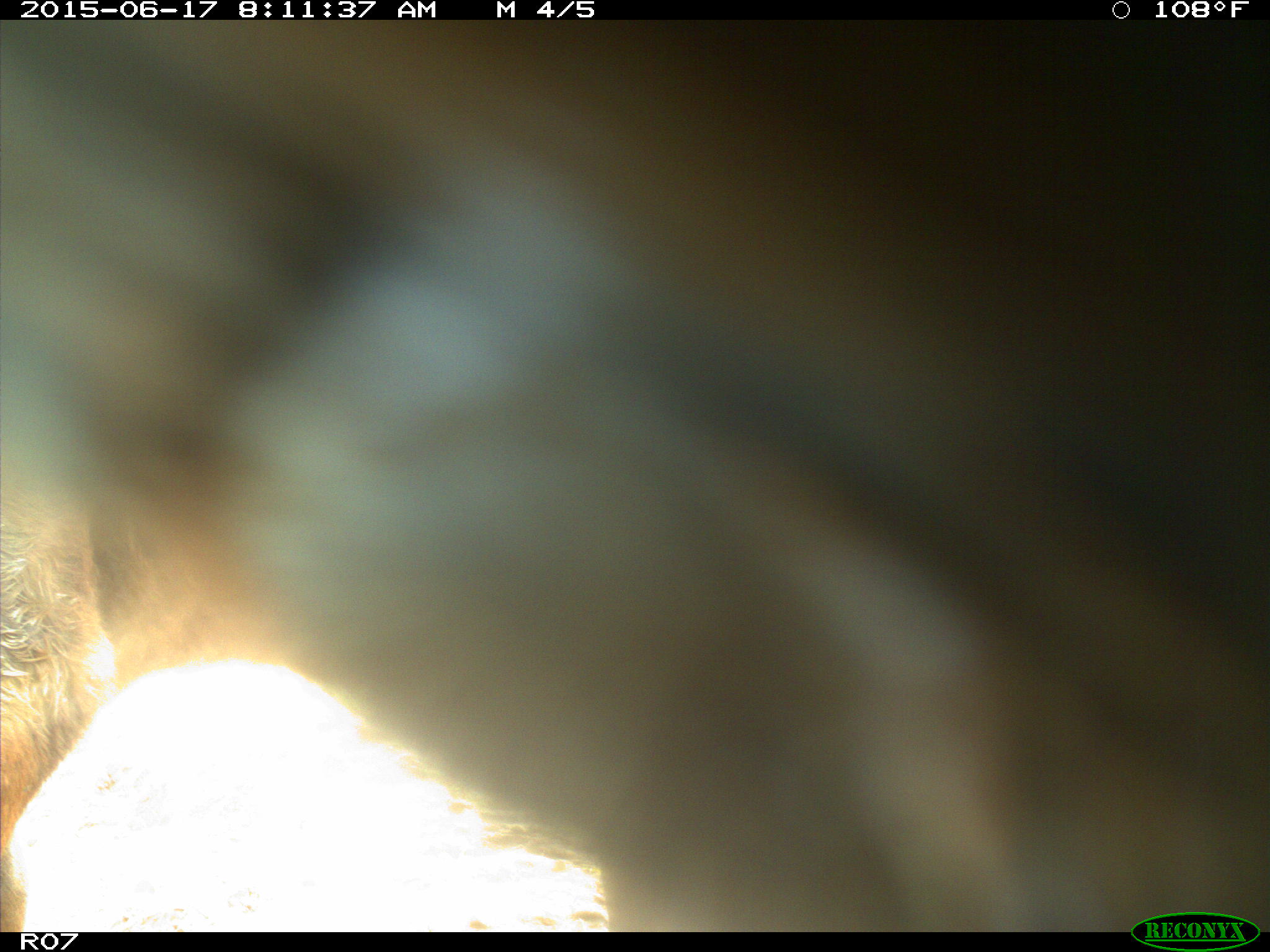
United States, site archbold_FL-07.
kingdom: Animalia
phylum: Chordata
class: Mammalia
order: Artiodactyla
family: Bovidae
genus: Bos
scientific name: Bos taurus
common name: domestic cow